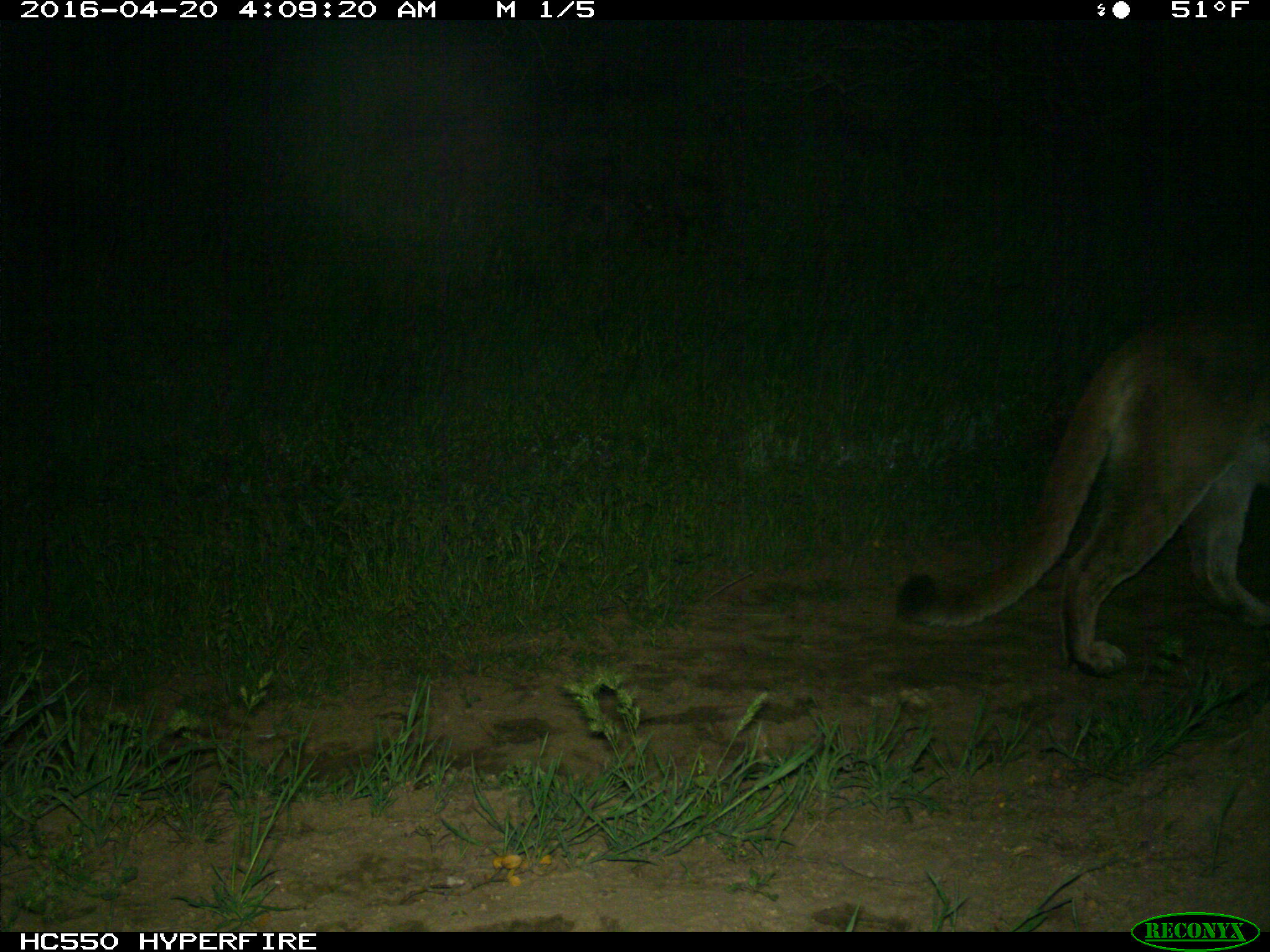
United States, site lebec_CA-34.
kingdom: Animalia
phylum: Chordata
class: Mammalia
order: Carnivora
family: Felidae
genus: Puma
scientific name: Puma concolor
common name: mountain lion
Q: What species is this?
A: Puma concolor (mountain lion).